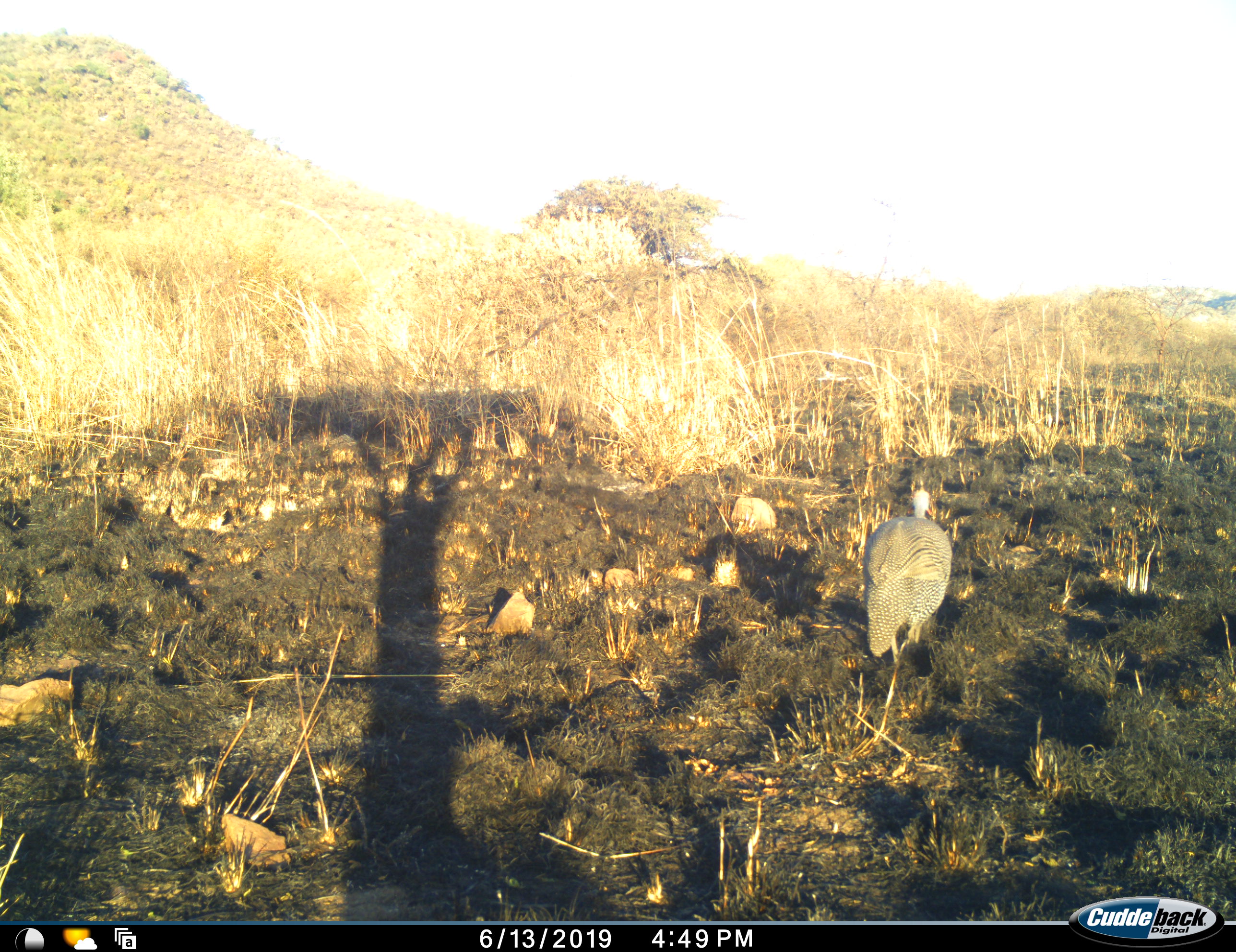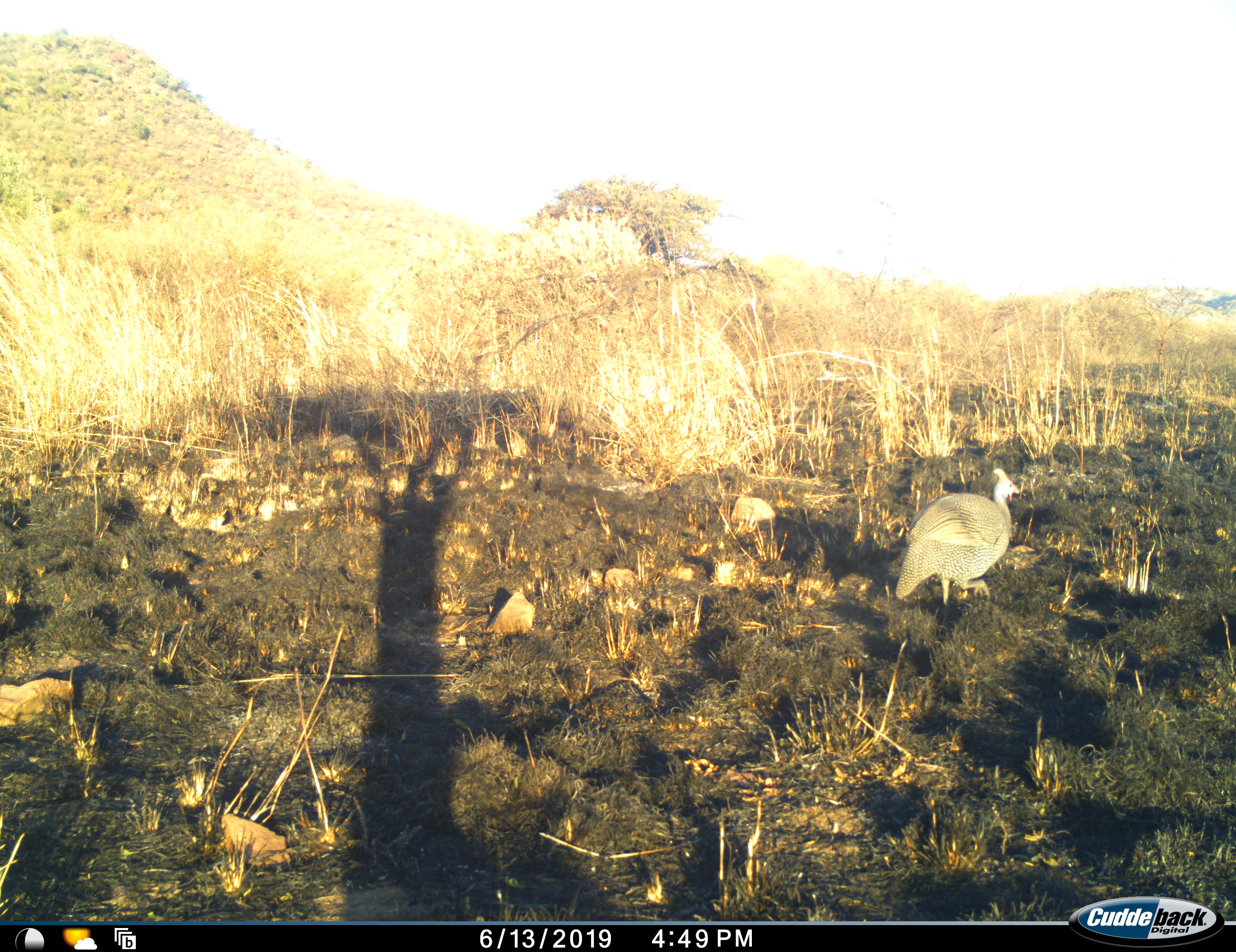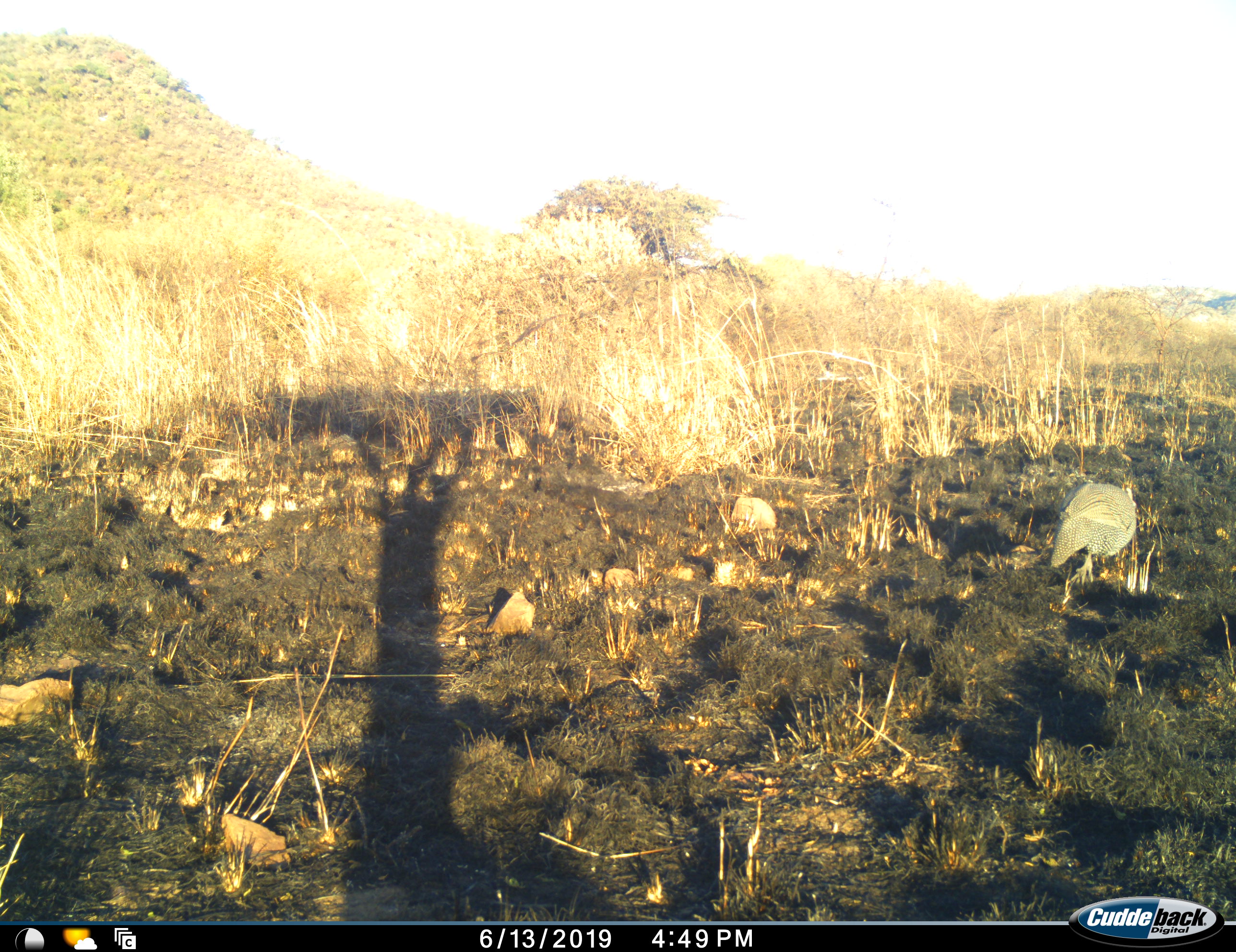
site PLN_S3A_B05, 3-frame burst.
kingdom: Animalia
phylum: Chordata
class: Aves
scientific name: Aves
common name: bird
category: birdother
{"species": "birdother (bird) (Aves)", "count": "1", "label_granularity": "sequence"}